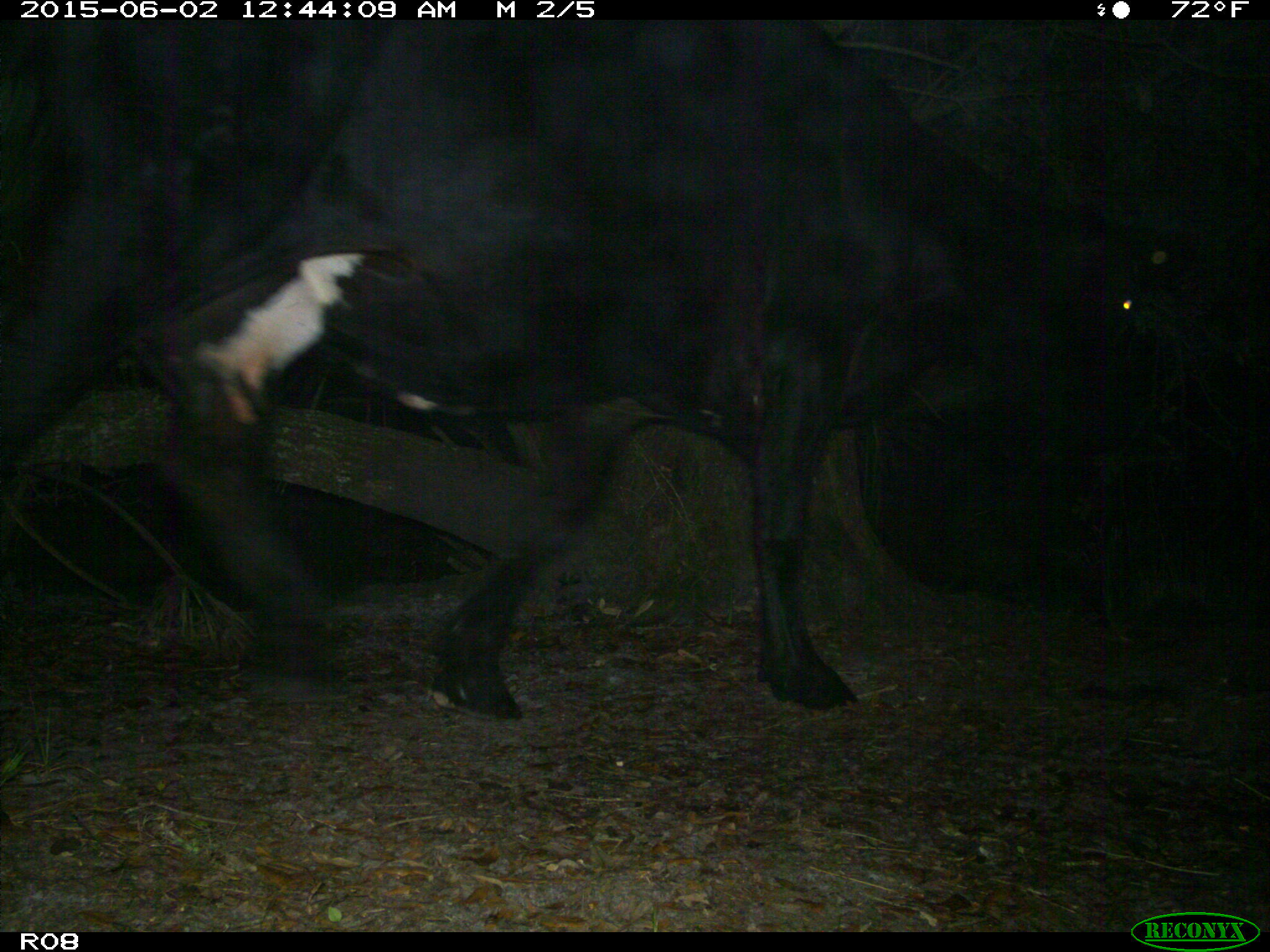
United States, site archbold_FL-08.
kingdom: Animalia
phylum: Chordata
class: Mammalia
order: Artiodactyla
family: Bovidae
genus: Bos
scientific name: Bos taurus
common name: domestic cow